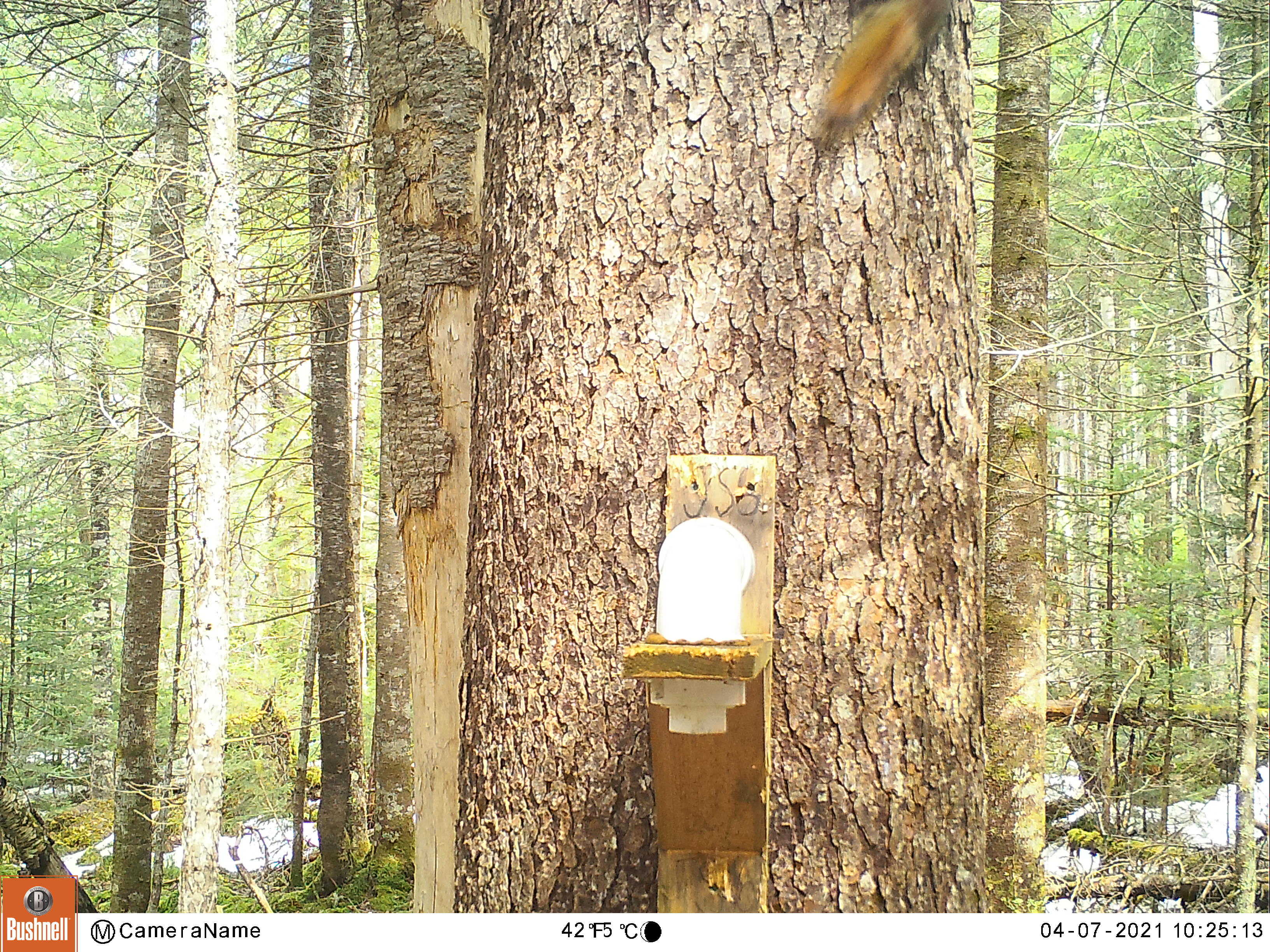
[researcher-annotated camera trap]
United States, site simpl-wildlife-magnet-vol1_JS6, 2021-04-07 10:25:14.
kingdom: Animalia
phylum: Chordata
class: Mammalia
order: Rodentia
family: Sciuridae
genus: Tamiasciurus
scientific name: Tamiasciurus hudsonicus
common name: red squirrel